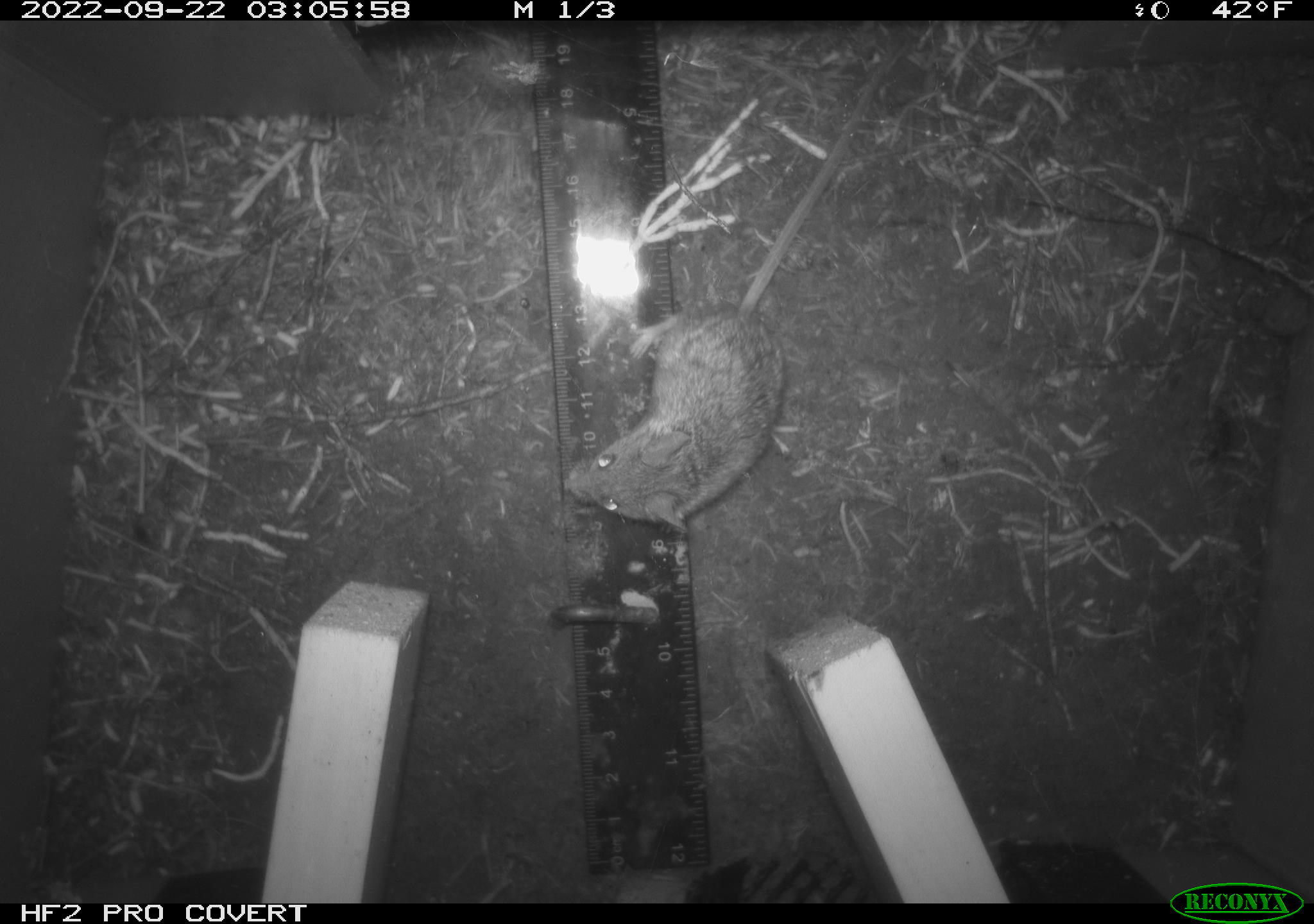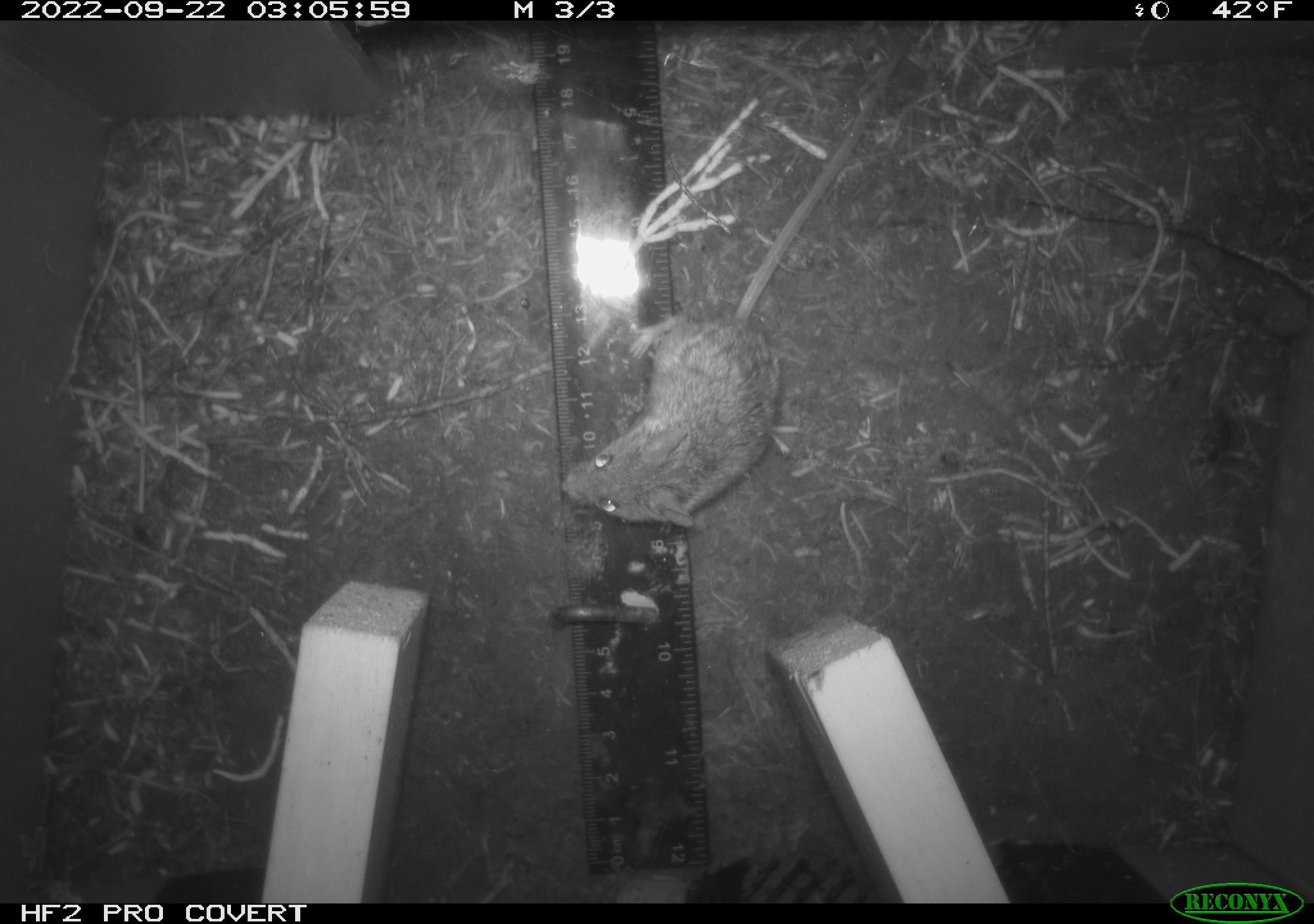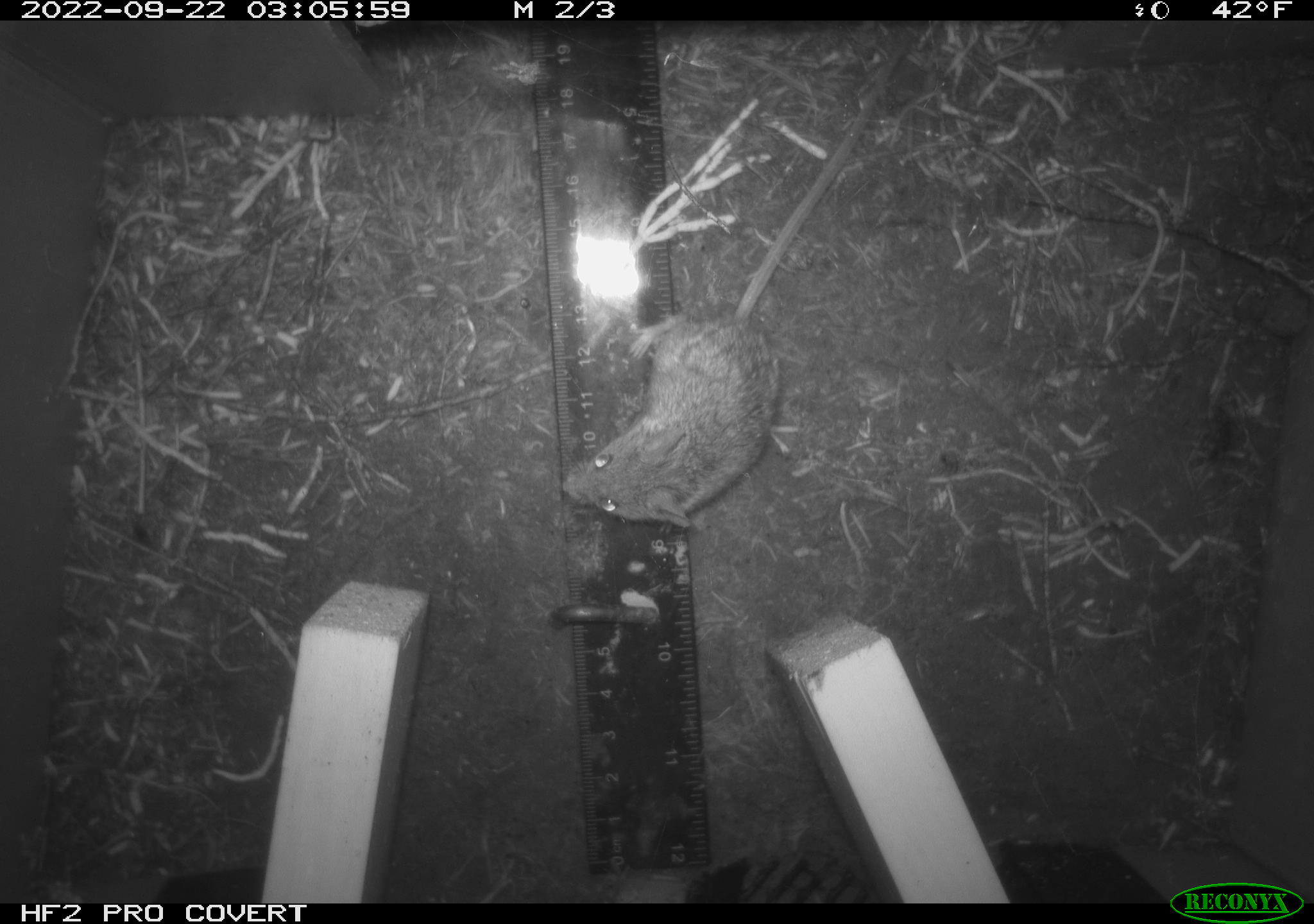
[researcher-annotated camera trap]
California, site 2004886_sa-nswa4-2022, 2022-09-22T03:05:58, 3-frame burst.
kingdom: Animalia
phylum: Chordata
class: Mammalia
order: Rodentia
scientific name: Rodentia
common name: rodent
Rodent (Rodentia).